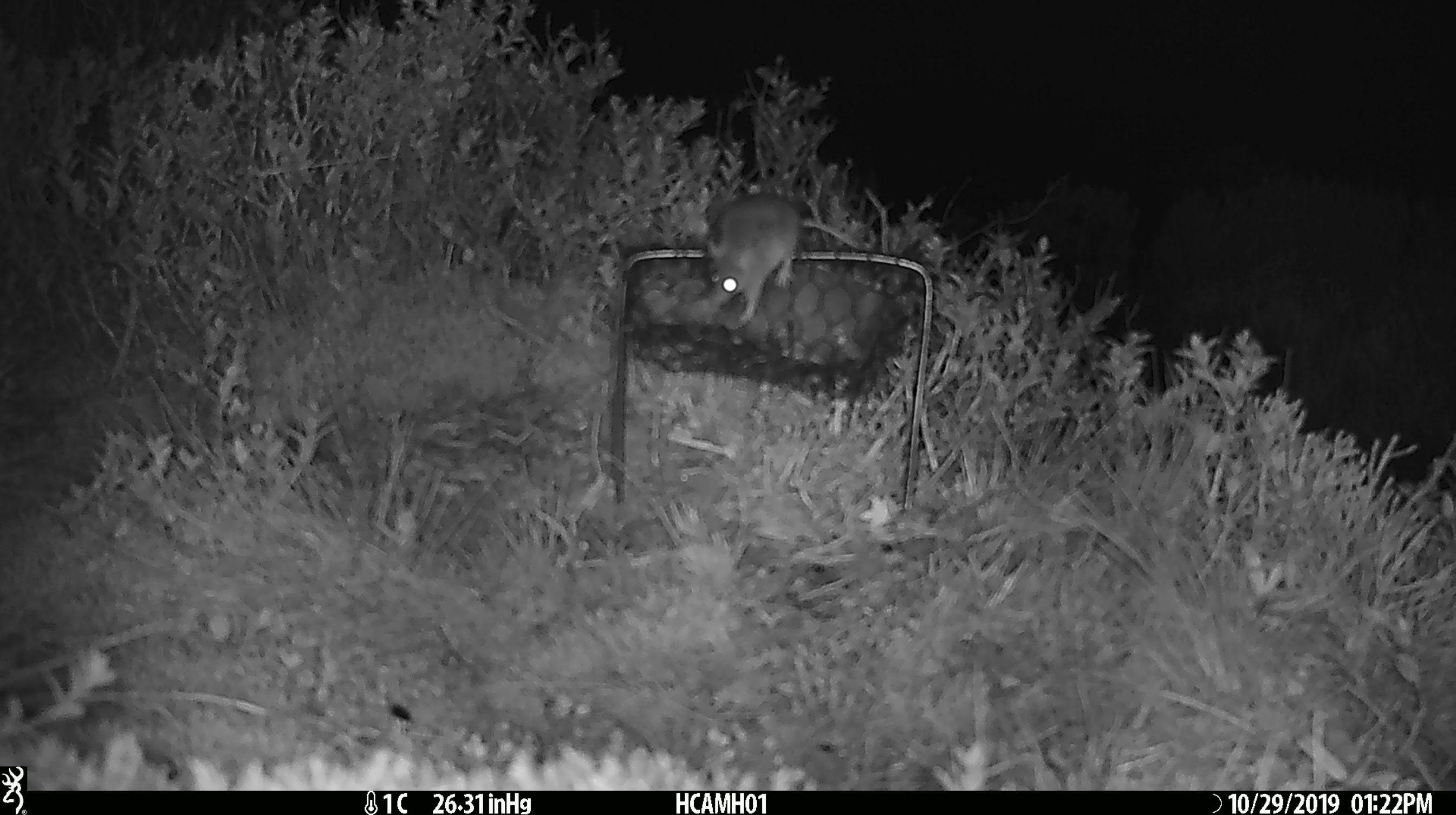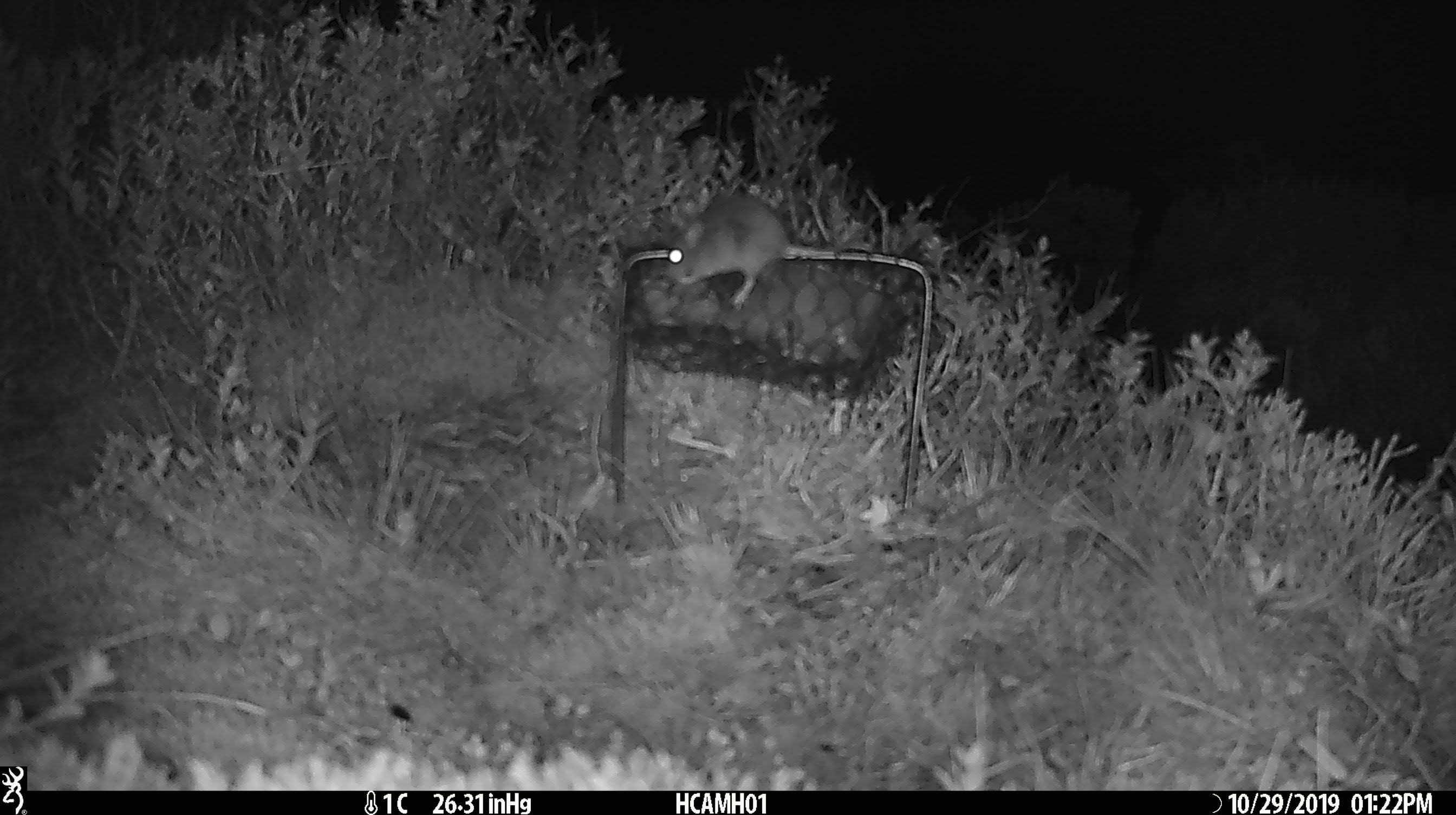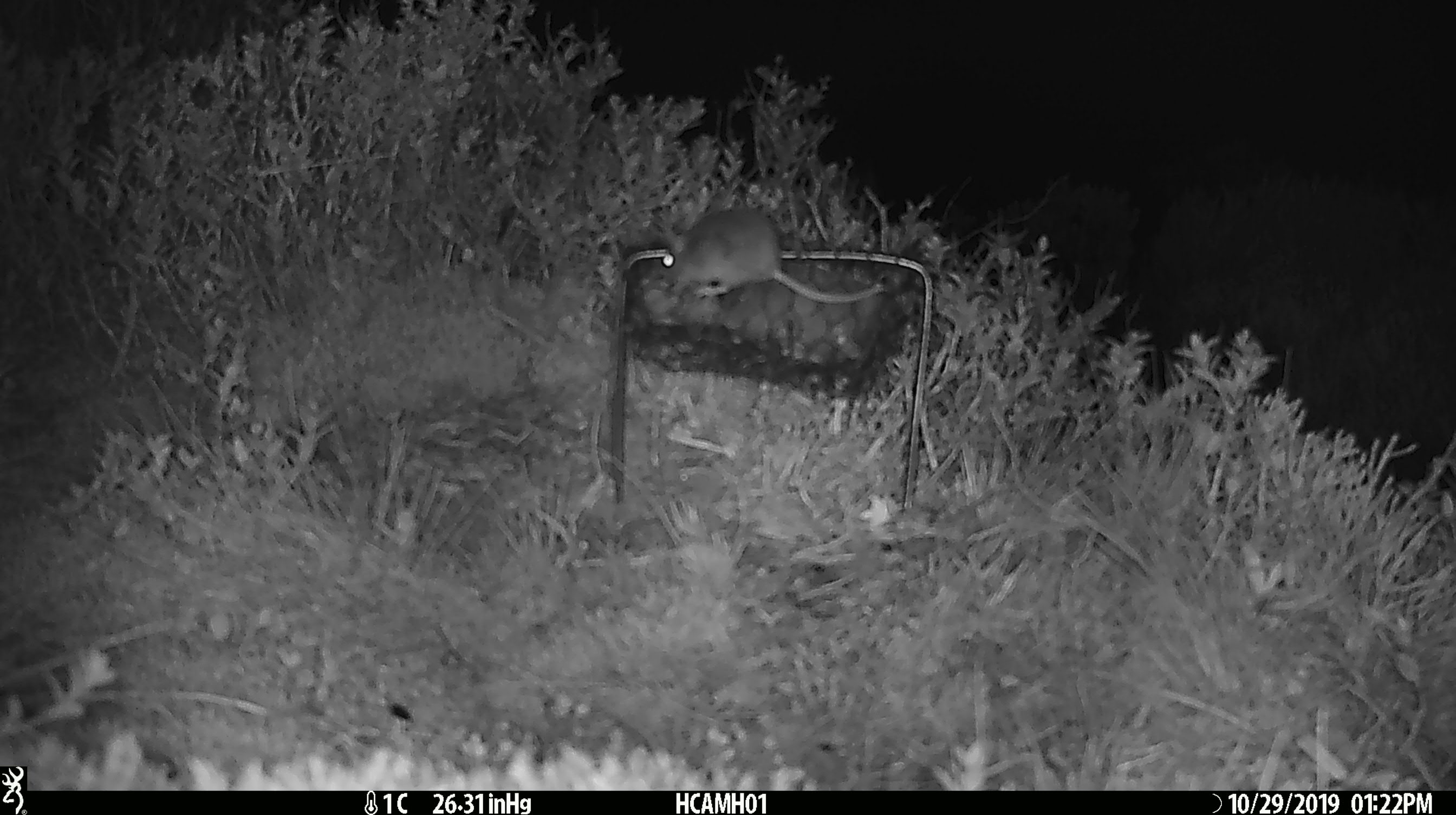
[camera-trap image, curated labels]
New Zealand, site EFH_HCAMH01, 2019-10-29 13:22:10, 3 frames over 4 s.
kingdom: Animalia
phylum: Chordata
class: Mammalia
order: Rodentia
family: Muridae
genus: Mus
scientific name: Mus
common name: mouse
Mouse (Mus).